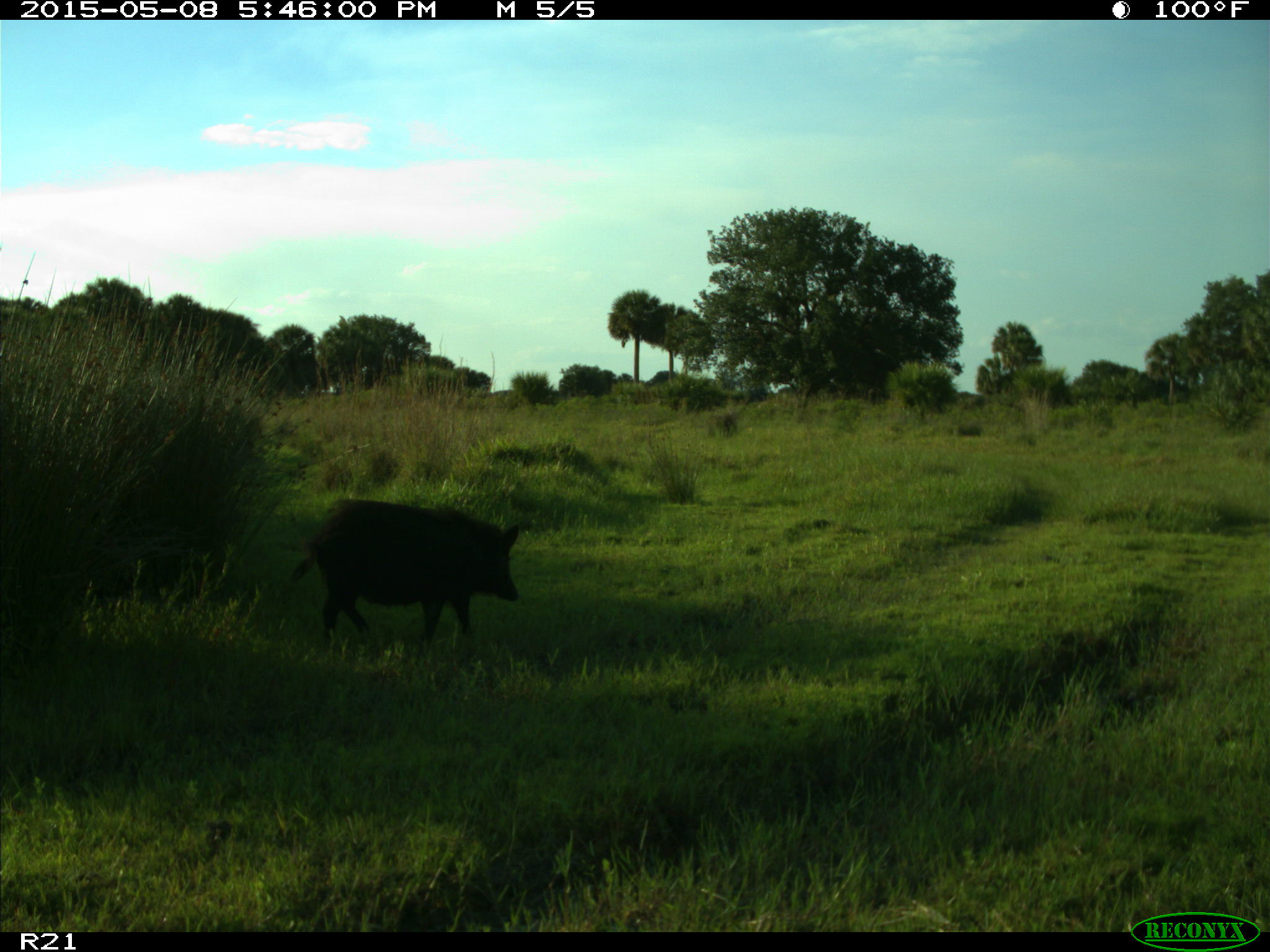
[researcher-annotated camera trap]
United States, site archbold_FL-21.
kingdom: Animalia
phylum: Chordata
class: Mammalia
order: Artiodactyla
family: Suidae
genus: Sus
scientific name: Sus scrofa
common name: wild boar